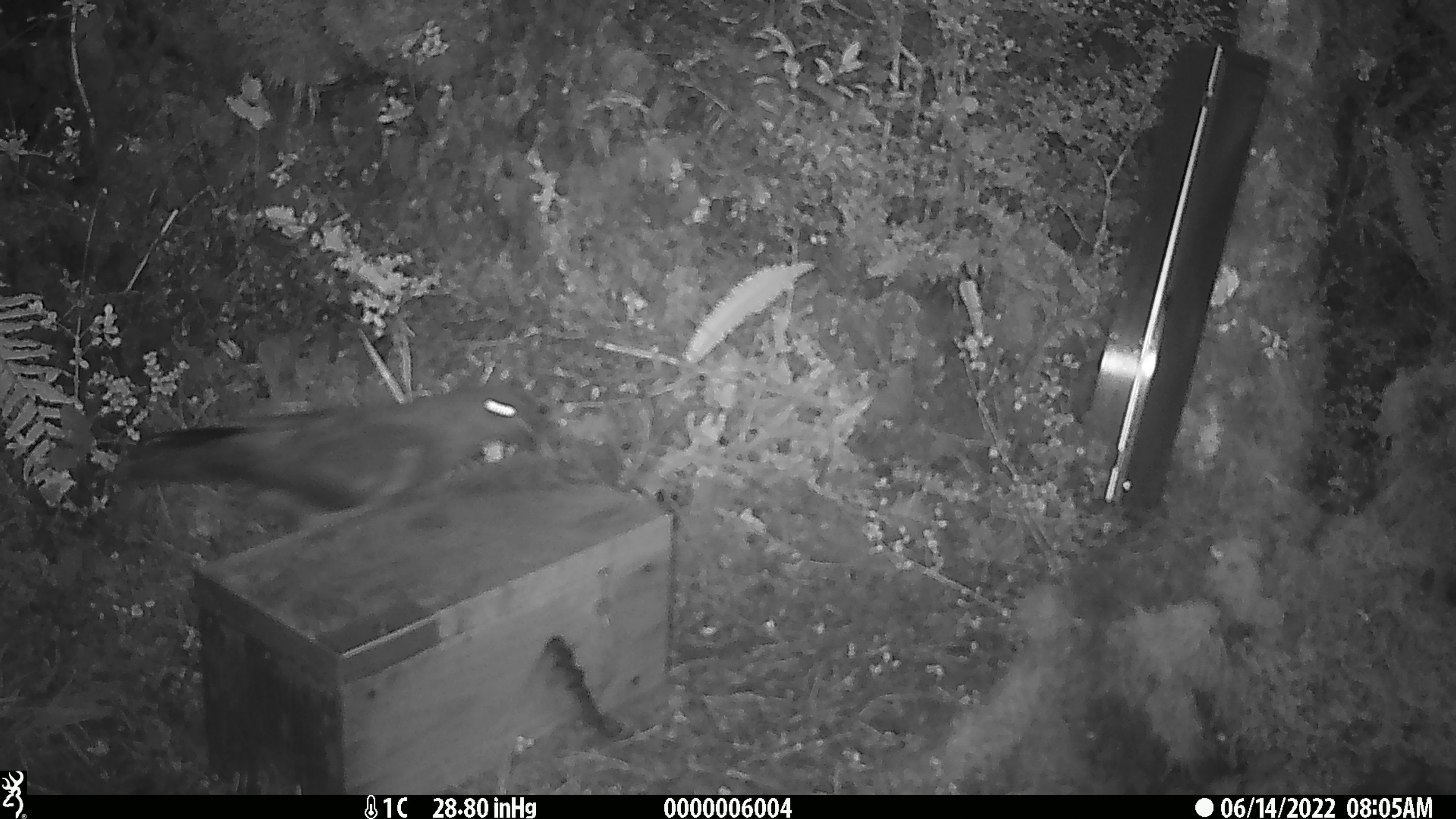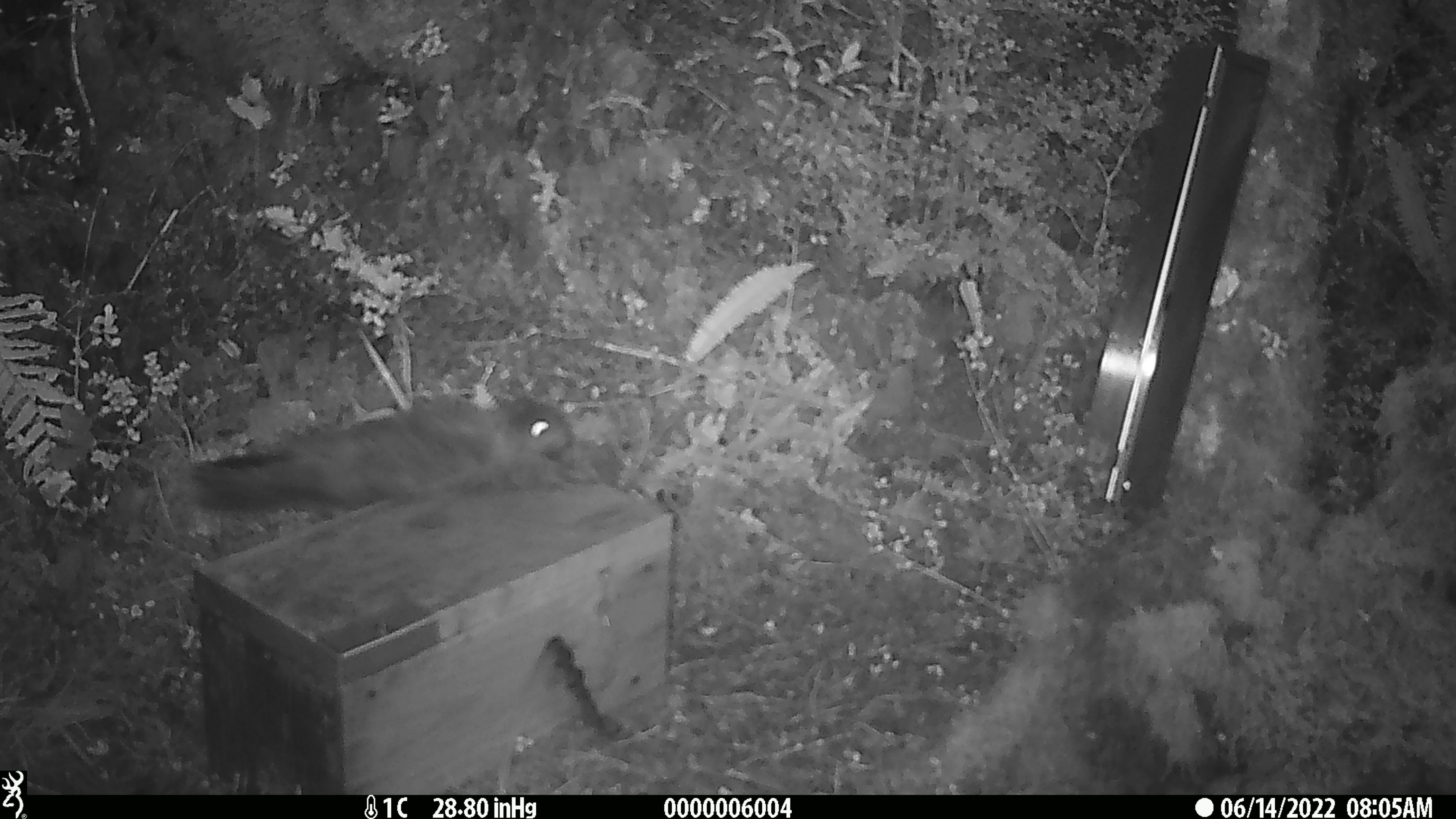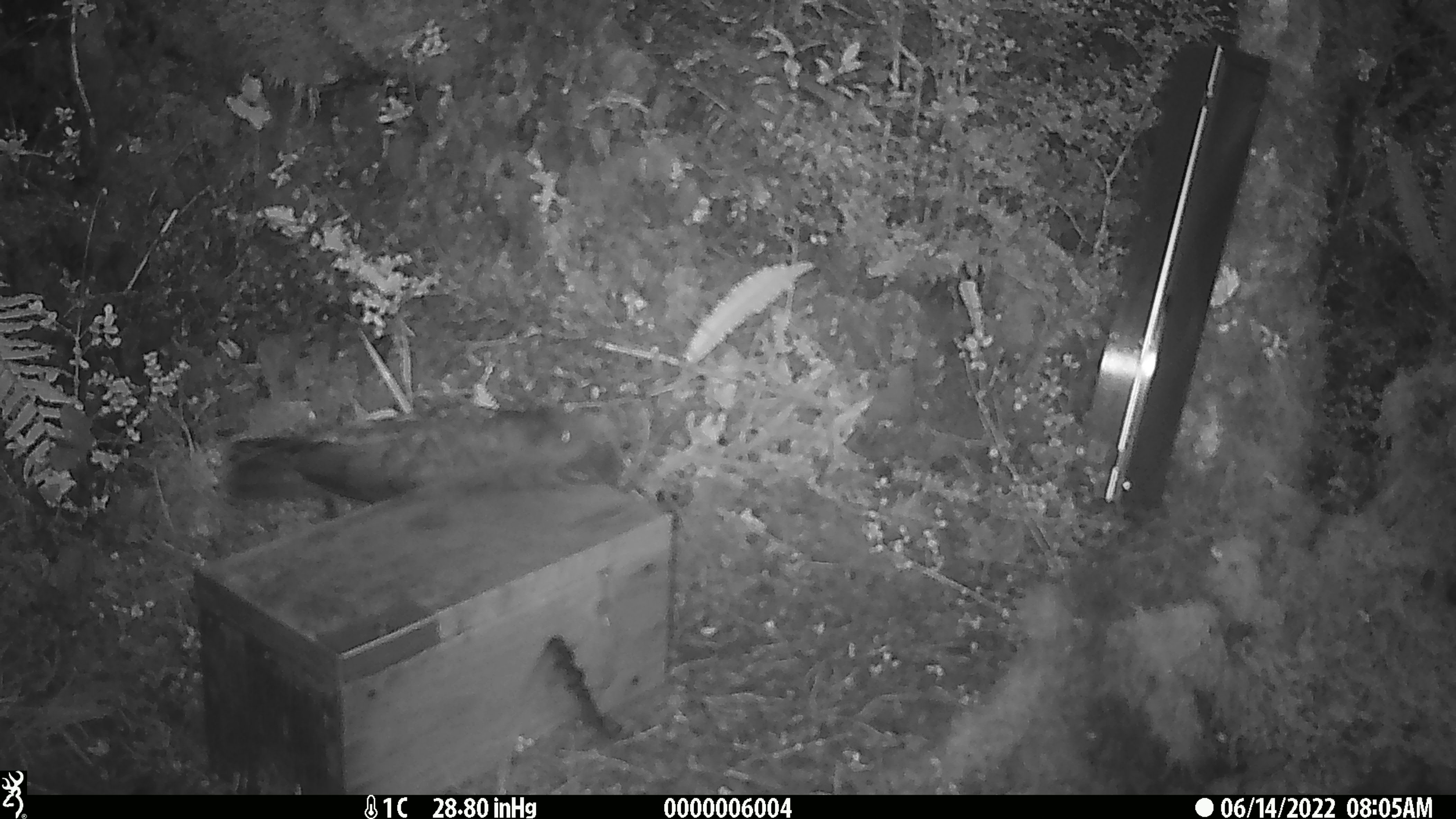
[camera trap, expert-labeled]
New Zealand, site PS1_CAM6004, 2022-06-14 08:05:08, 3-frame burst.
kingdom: Animalia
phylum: Chordata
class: Aves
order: Psittaciformes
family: Strigopidae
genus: Nestor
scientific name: Nestor notabilis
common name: kea